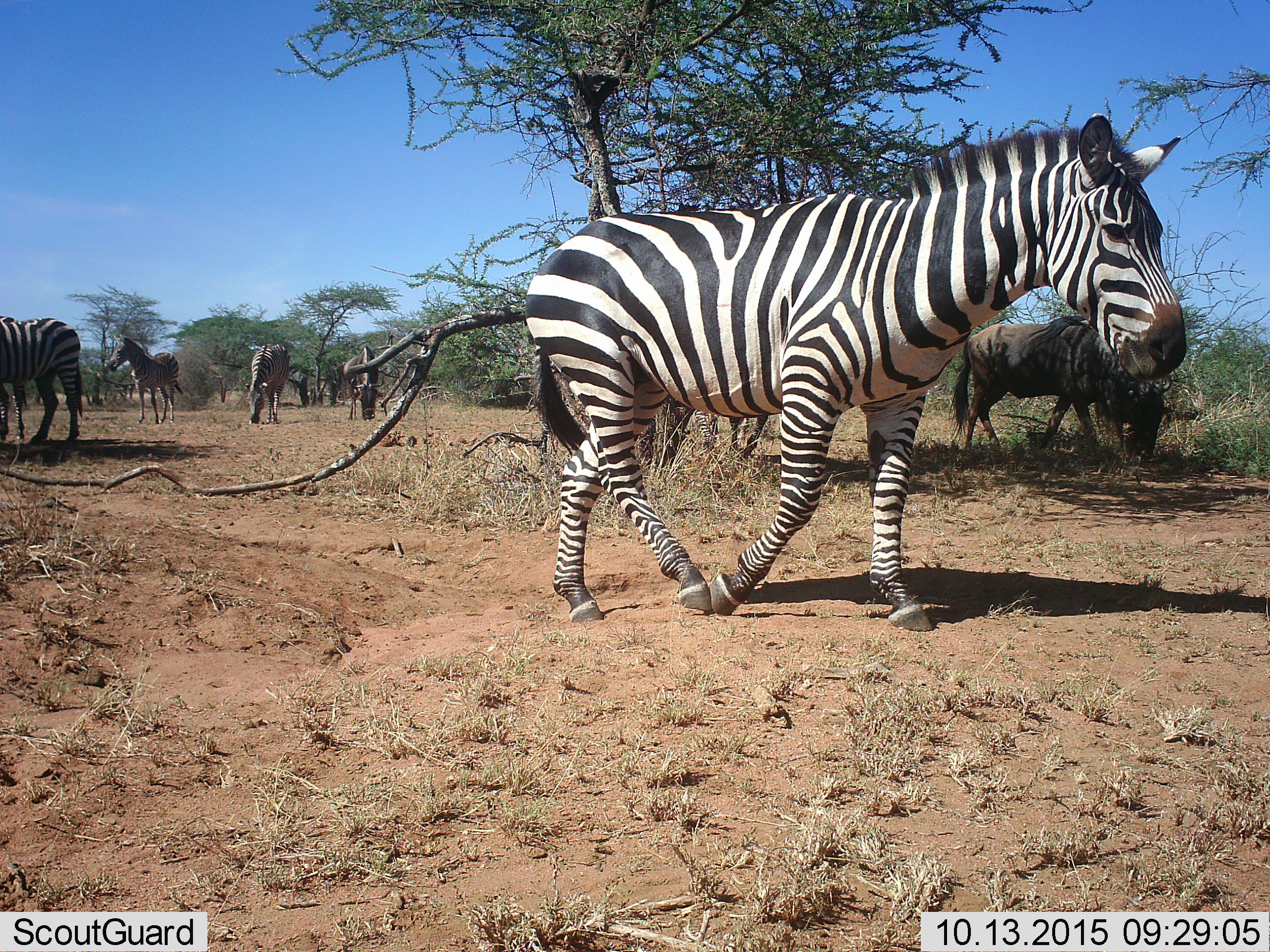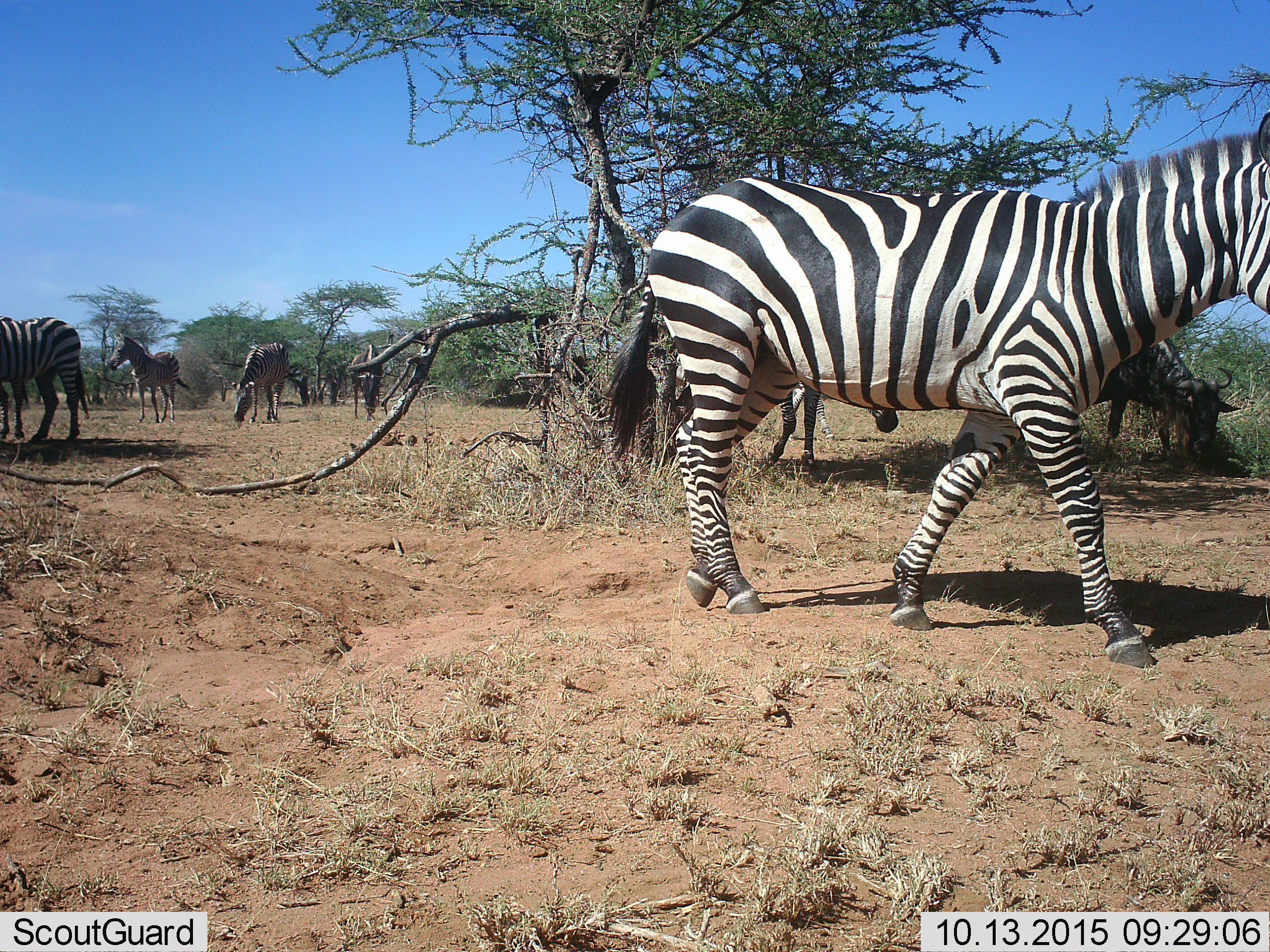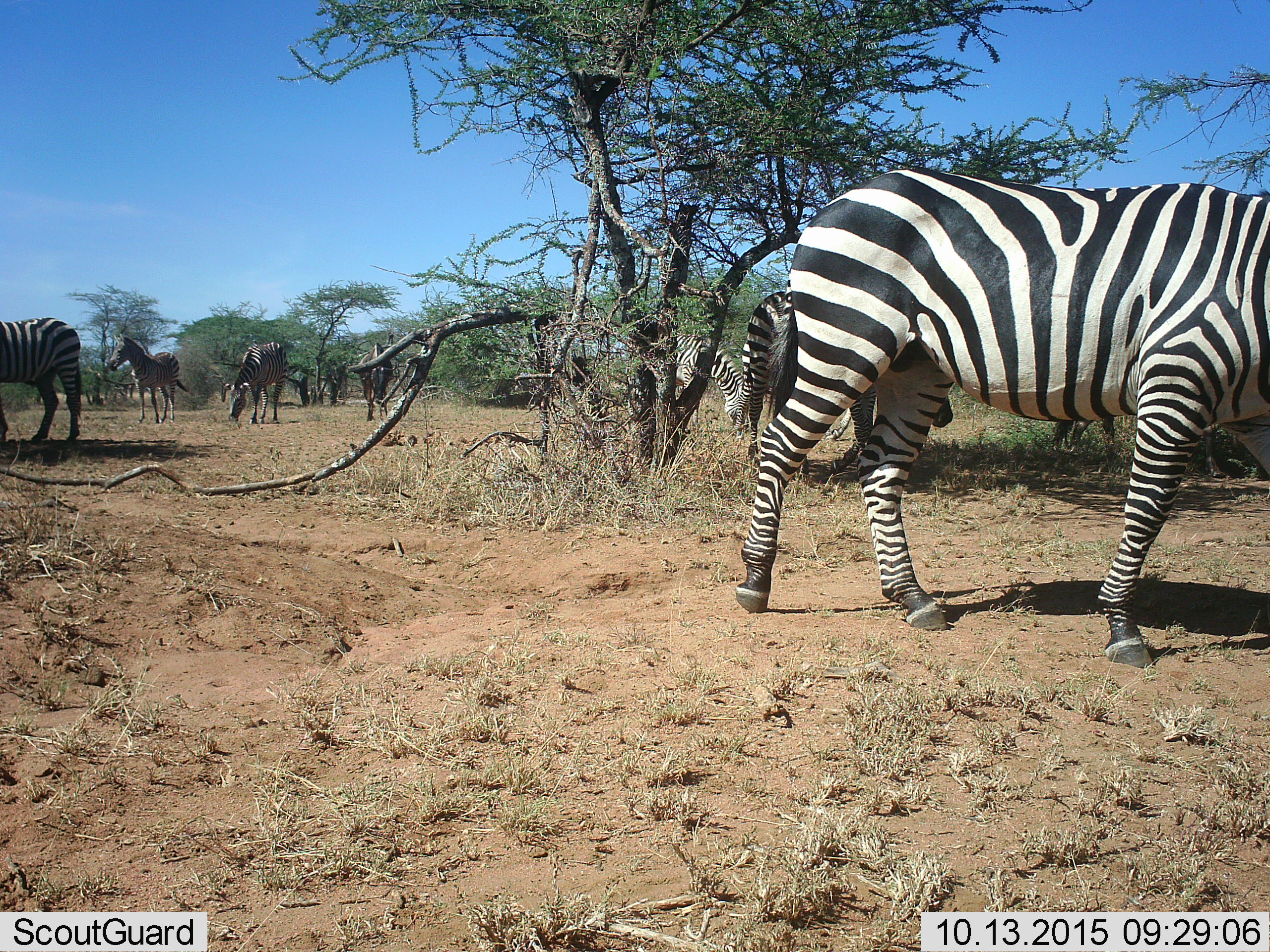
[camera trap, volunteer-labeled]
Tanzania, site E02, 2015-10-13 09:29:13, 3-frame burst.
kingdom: Animalia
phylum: Chordata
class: Mammalia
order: Artiodactyla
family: Bovidae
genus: Connochaetes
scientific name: Connochaetes taurinus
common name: blue wildebeest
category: wildebeest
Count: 2.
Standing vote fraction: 31%.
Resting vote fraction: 0%.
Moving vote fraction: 69%.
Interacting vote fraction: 0%.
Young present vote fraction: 0%.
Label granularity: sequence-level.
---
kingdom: Animalia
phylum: Chordata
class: Mammalia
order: Perissodactyla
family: Equidae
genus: Equus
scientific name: Equus quagga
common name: plains zebra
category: zebra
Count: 6.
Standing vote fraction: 75%.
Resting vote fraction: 0%.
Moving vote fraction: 75%.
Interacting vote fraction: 5%.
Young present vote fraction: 0%.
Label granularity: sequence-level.